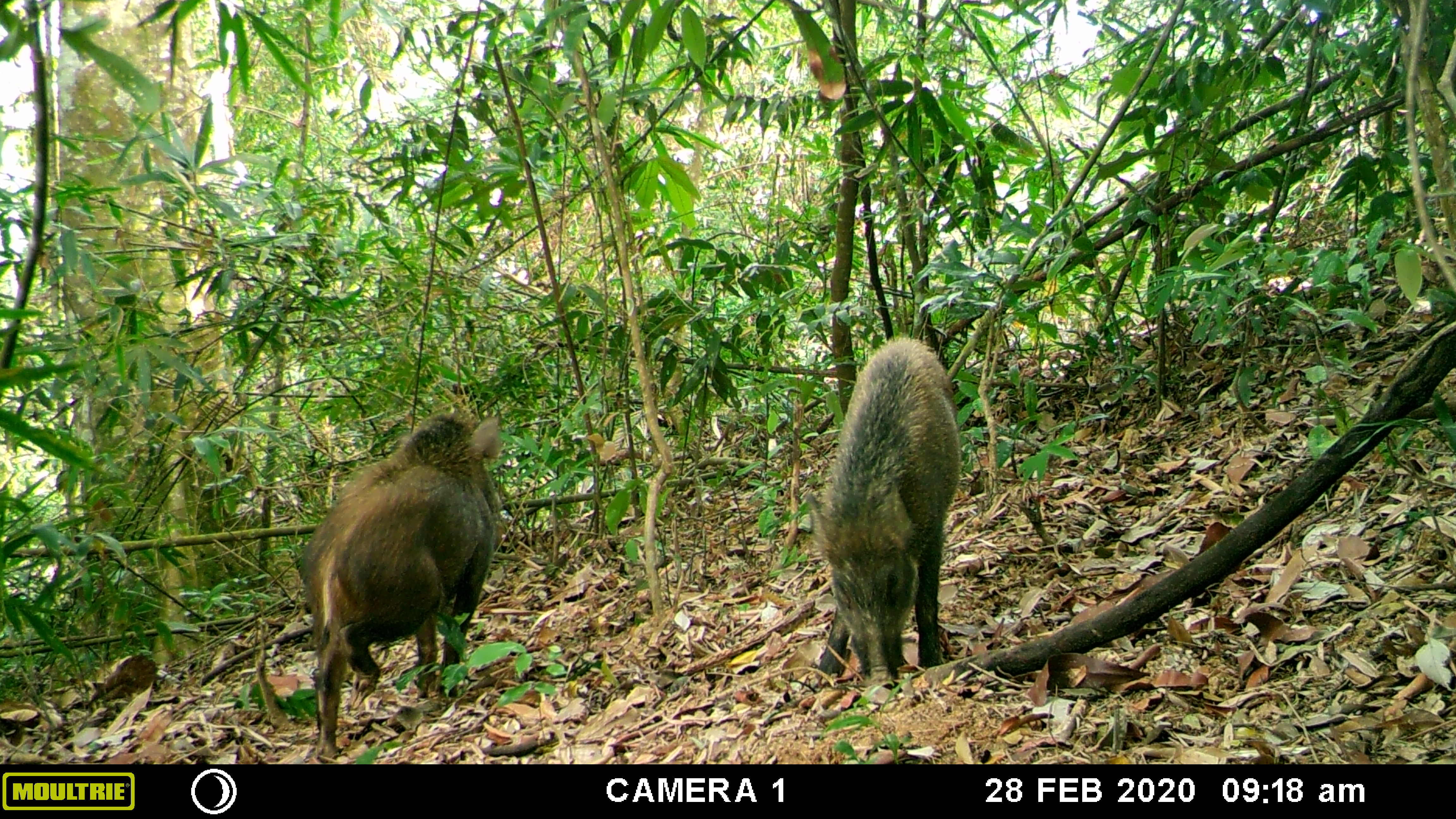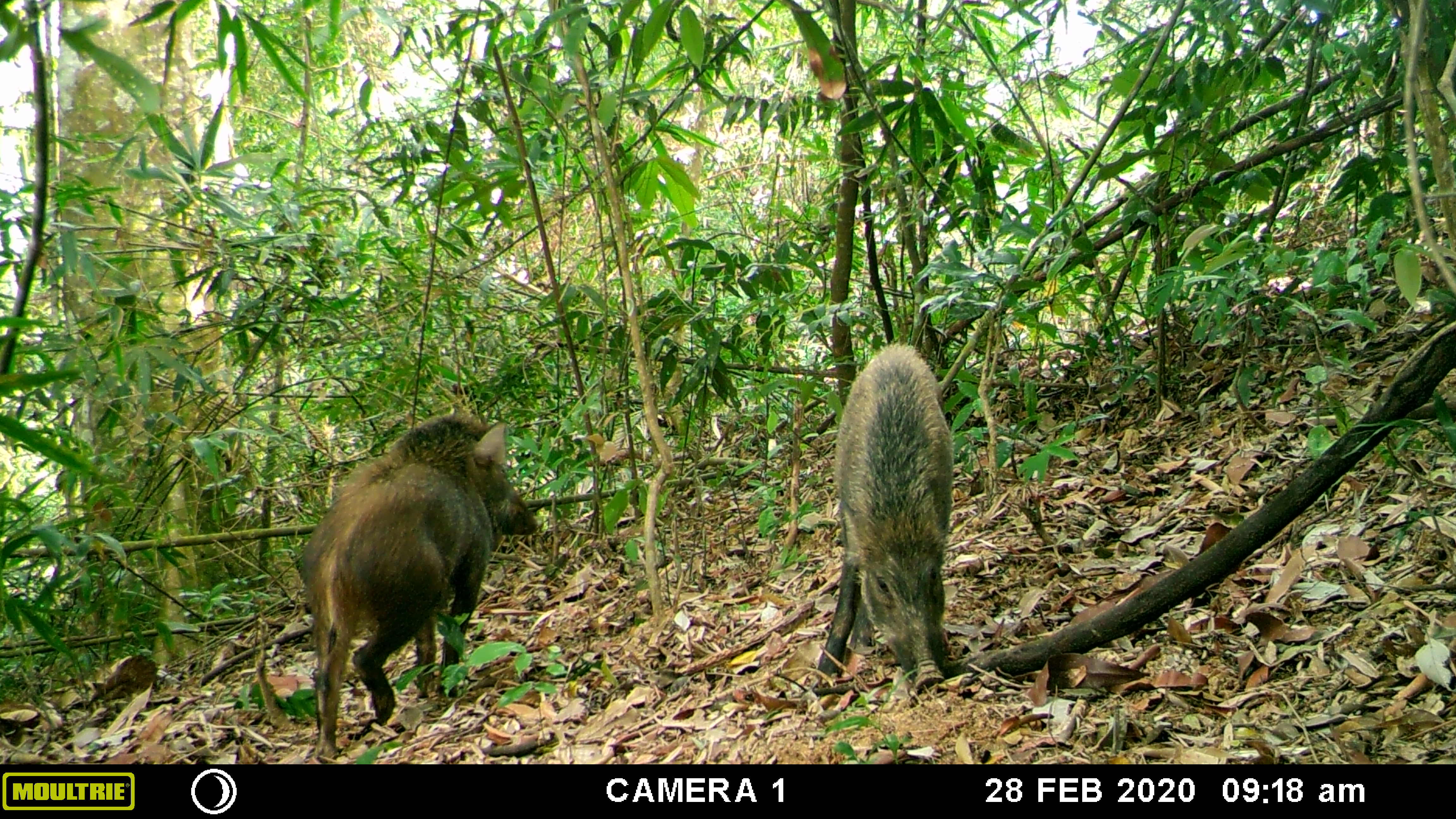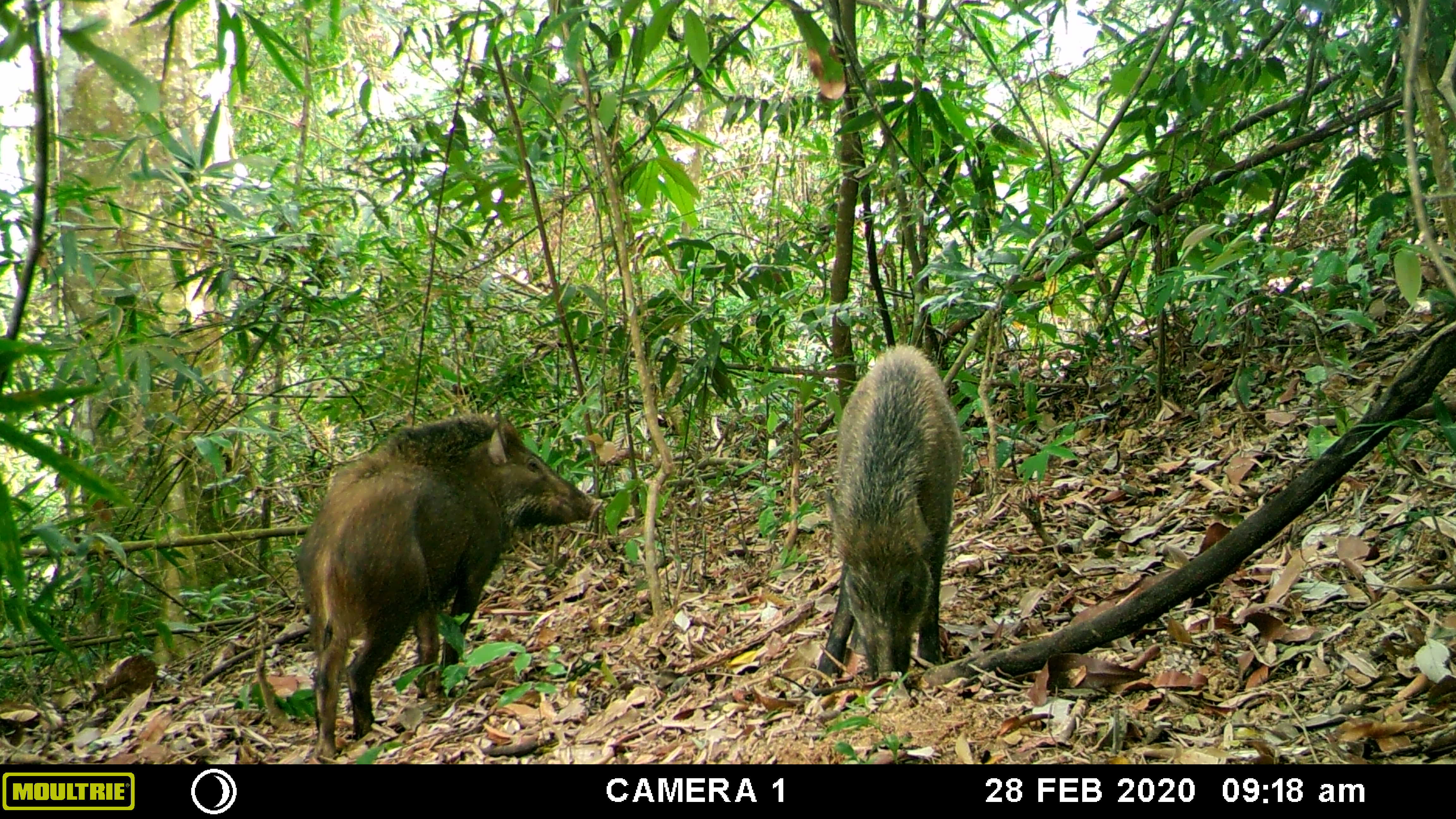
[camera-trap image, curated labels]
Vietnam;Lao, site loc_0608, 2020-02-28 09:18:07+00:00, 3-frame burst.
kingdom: Animalia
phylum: Chordata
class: Mammalia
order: Artiodactyla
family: Suidae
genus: Sus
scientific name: Sus scrofa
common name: eurasian wild pig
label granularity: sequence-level